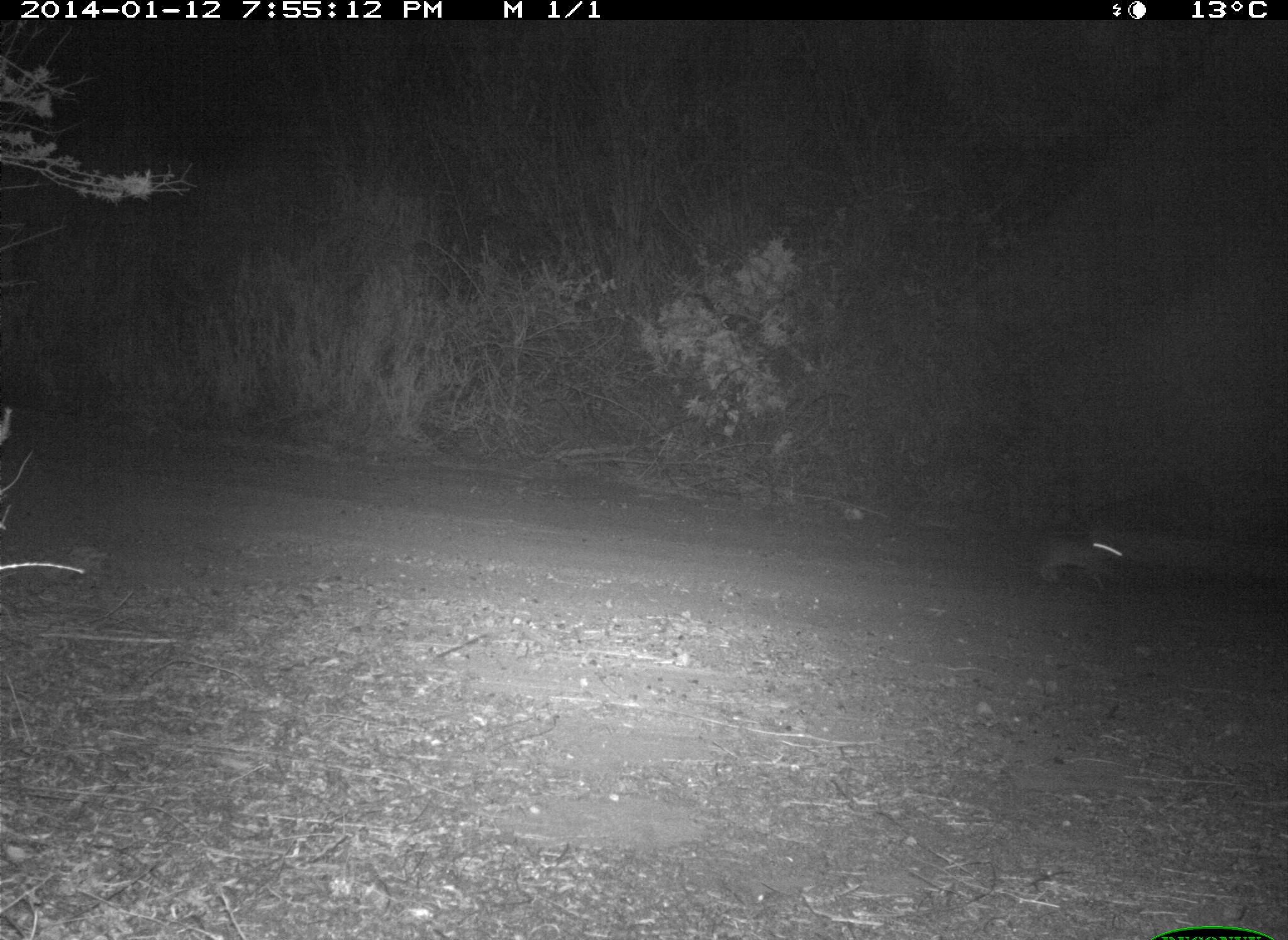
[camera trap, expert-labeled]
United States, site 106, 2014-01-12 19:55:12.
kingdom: Animalia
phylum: Chordata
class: Mammalia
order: Lagomorpha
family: Leporidae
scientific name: Leporidae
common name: rabbits and hares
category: rabbit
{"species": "rabbit (rabbits and hares) (Leporidae)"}